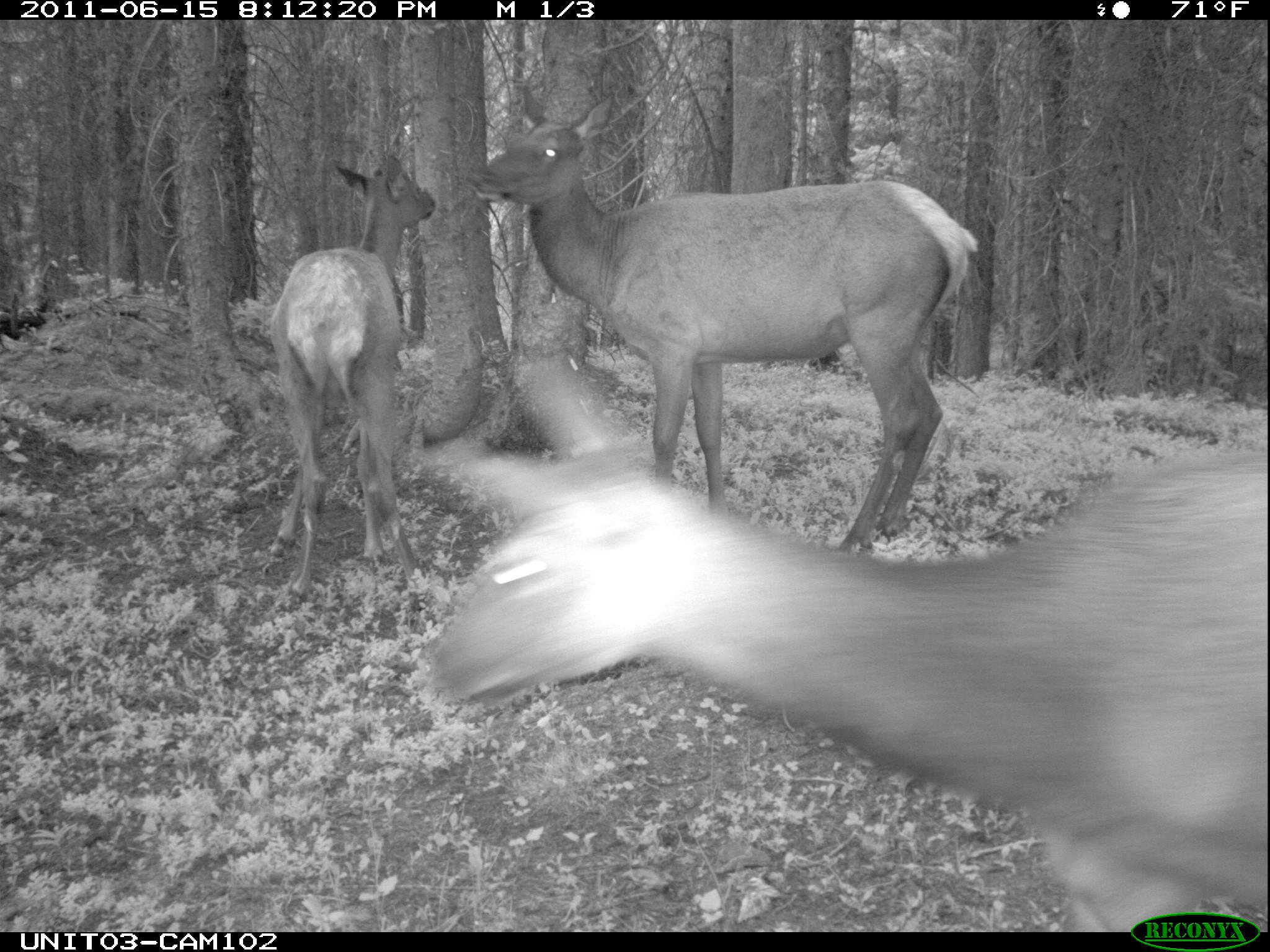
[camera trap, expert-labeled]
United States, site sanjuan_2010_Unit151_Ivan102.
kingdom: Animalia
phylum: Chordata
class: Mammalia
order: Artiodactyla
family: Cervidae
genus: Cervus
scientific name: Cervus elaphus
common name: red deer